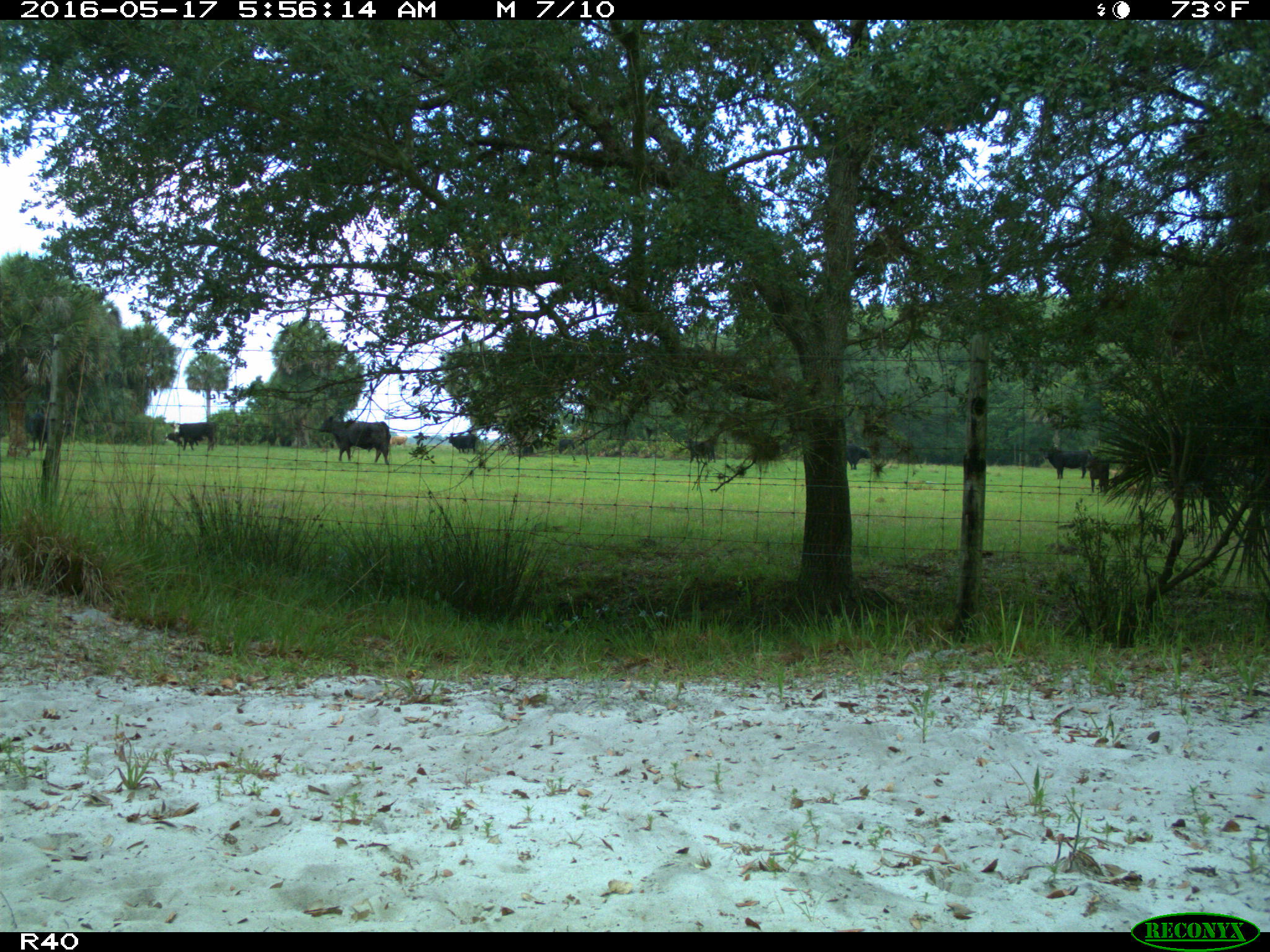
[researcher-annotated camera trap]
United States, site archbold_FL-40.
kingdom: Animalia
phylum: Chordata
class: Mammalia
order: Artiodactyla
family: Bovidae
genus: Bos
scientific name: Bos taurus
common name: domestic cow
Bos taurus (domestic cow).